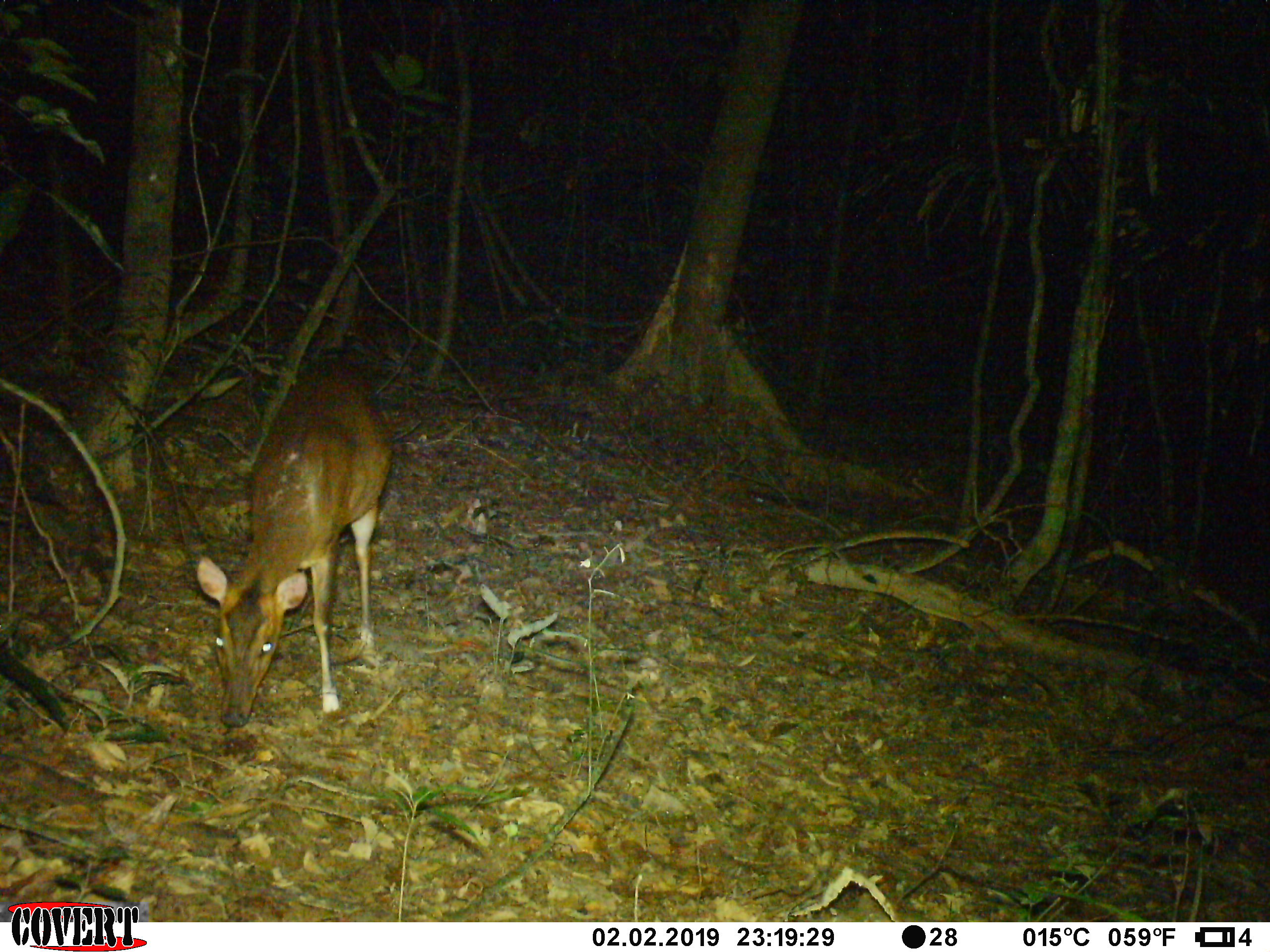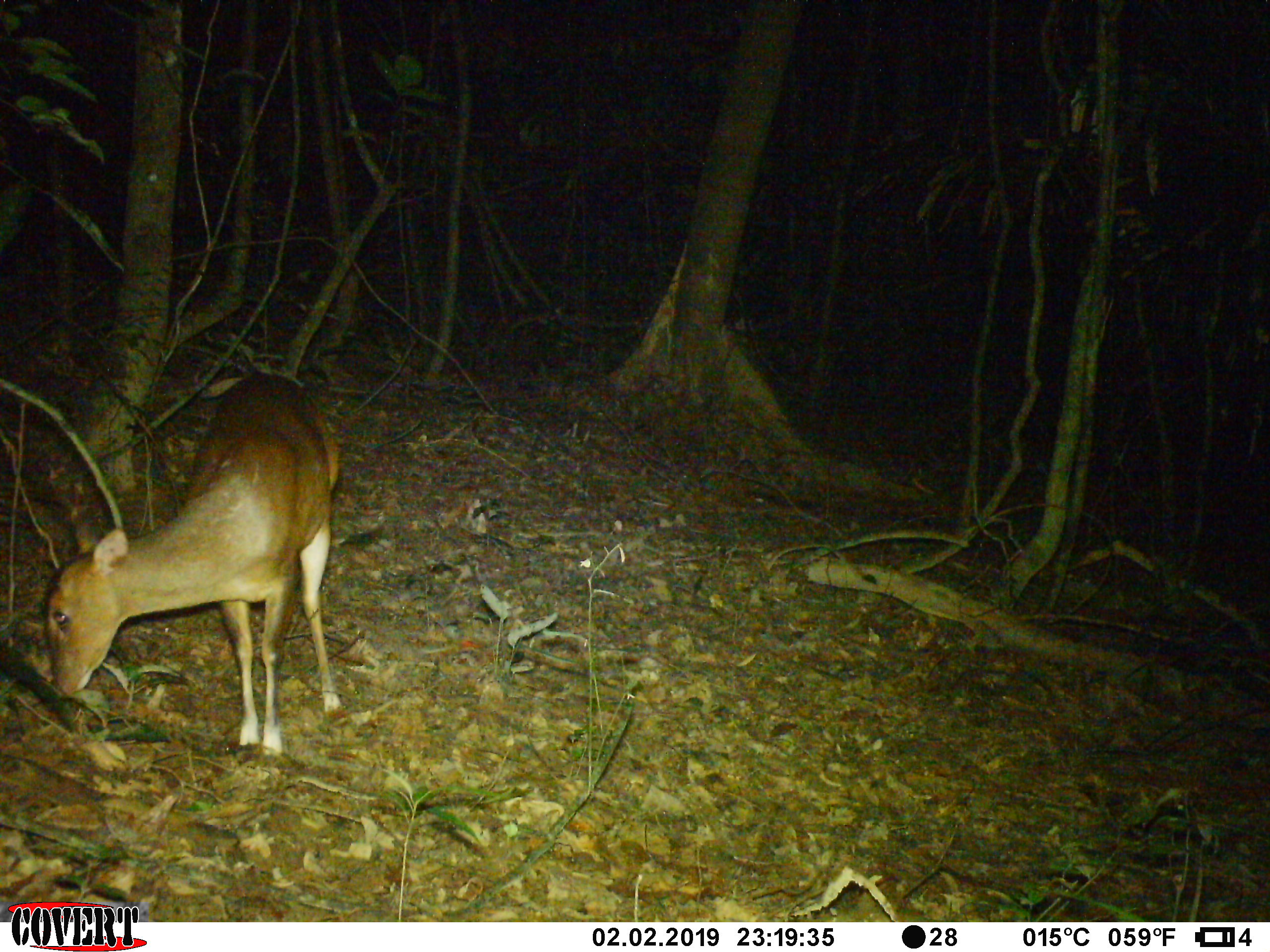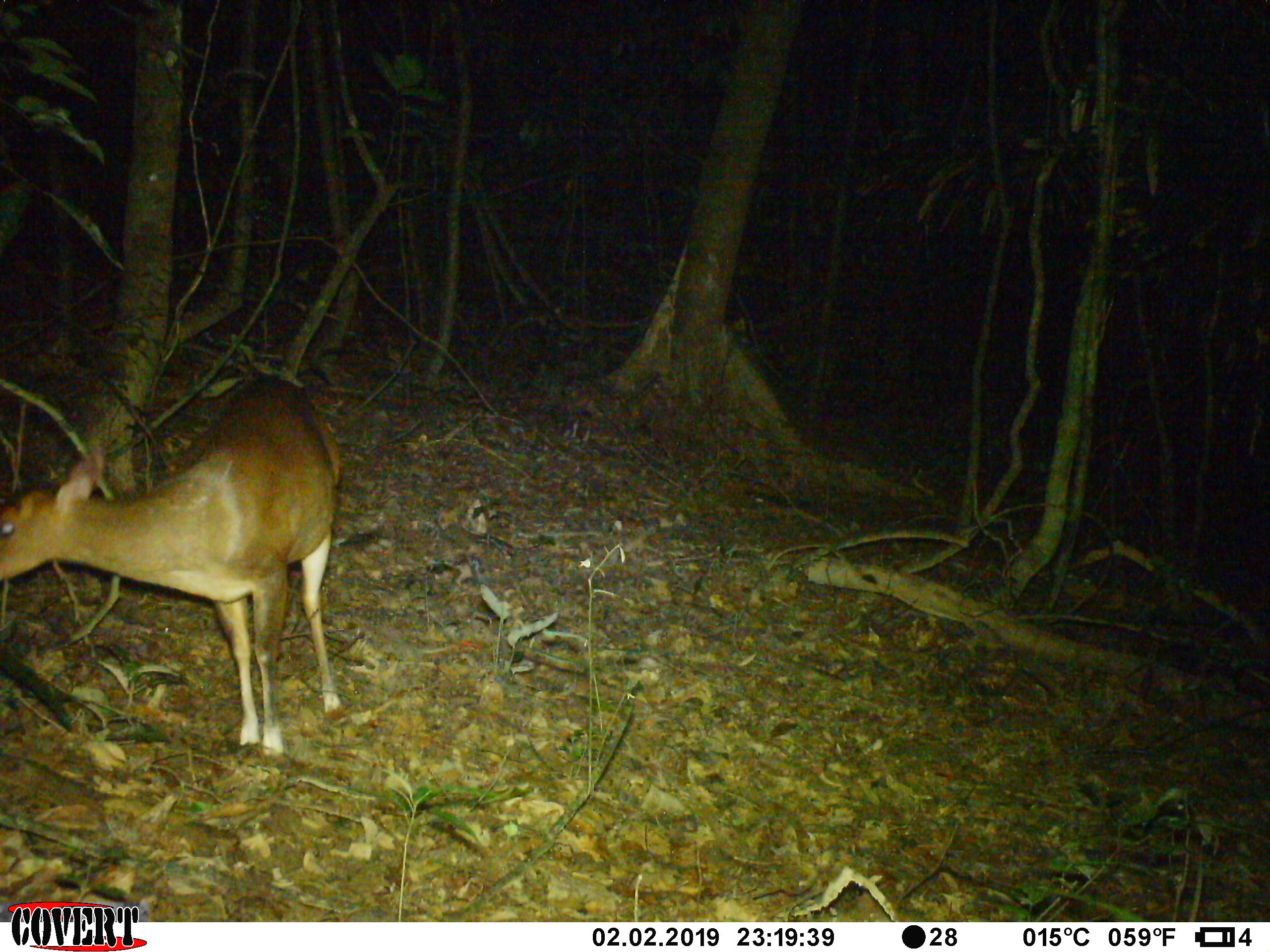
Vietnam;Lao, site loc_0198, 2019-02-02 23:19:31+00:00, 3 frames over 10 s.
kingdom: Animalia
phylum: Chordata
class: Mammalia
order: Artiodactyla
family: Cervidae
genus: Muntiacus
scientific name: Muntiacus vuquangensis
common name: large-antlered muntjac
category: large antlered muntjac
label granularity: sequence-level